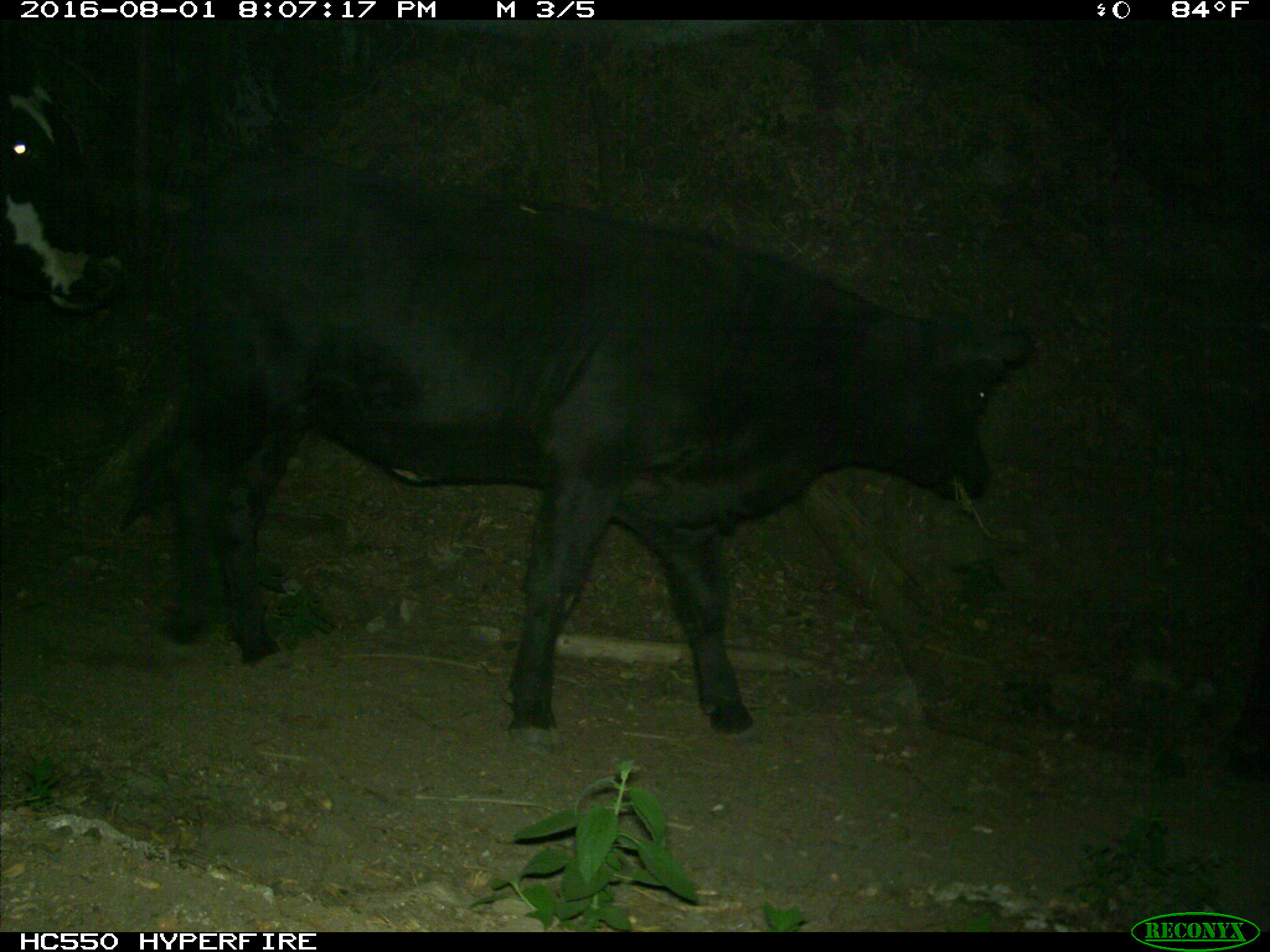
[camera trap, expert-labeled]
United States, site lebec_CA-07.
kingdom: Animalia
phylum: Chordata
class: Mammalia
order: Artiodactyla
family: Bovidae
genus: Bos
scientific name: Bos taurus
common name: domestic cow